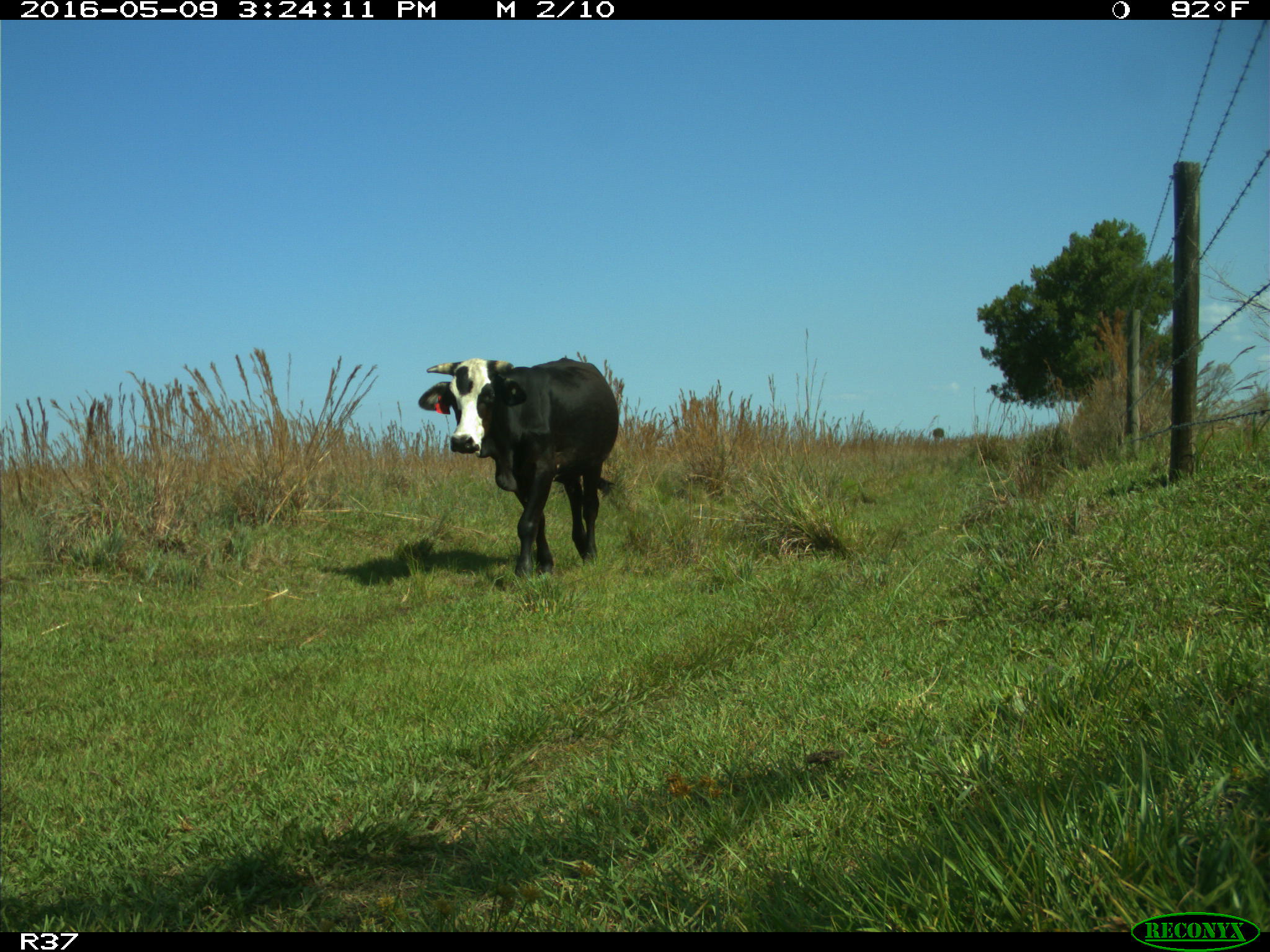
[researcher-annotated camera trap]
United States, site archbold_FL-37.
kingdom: Animalia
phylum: Chordata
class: Mammalia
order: Artiodactyla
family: Bovidae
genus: Bos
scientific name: Bos taurus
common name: domestic cow